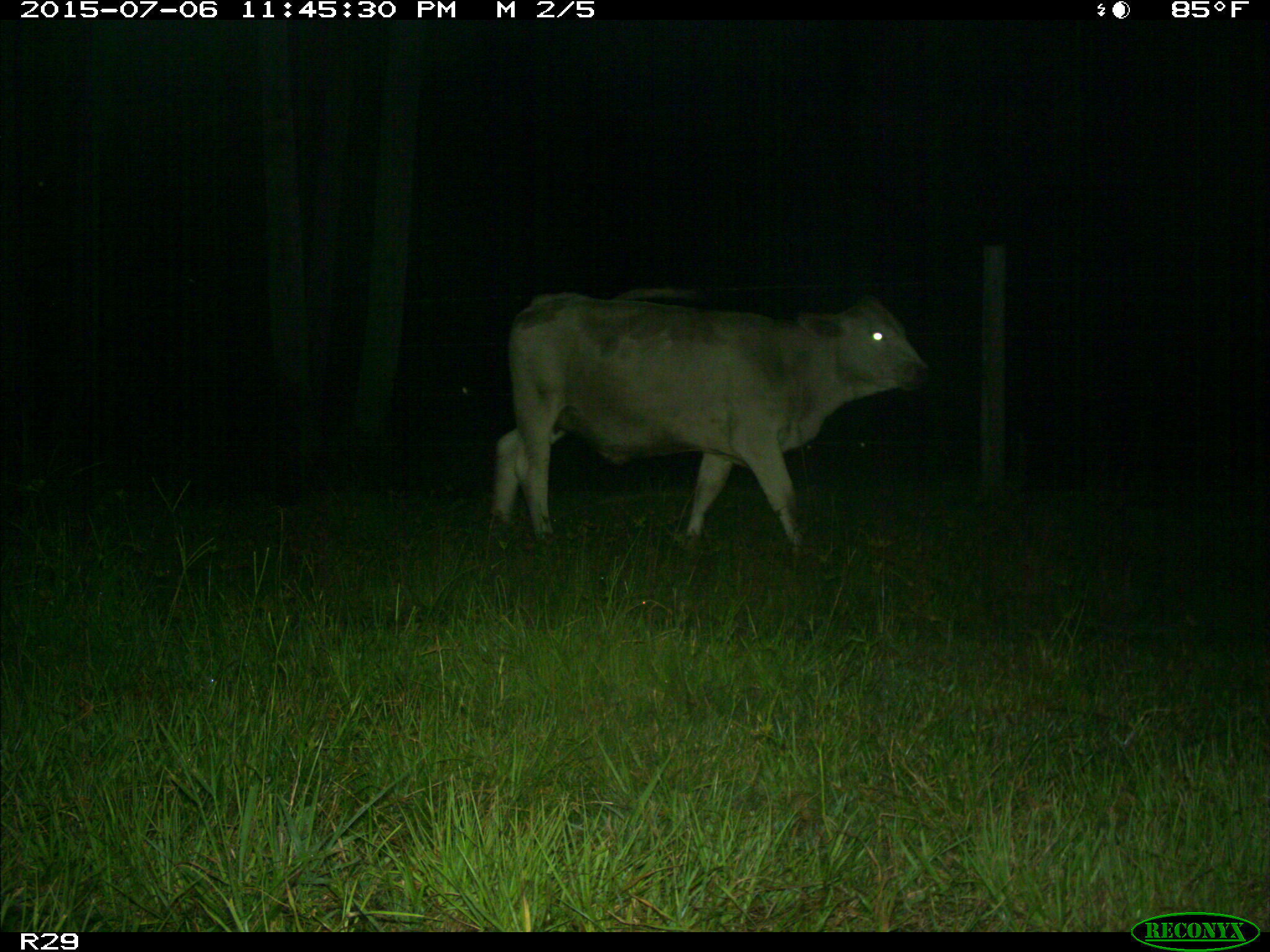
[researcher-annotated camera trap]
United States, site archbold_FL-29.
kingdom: Animalia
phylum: Chordata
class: Mammalia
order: Artiodactyla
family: Bovidae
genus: Bos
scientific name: Bos taurus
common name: domestic cow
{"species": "Bos taurus (domestic cow)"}